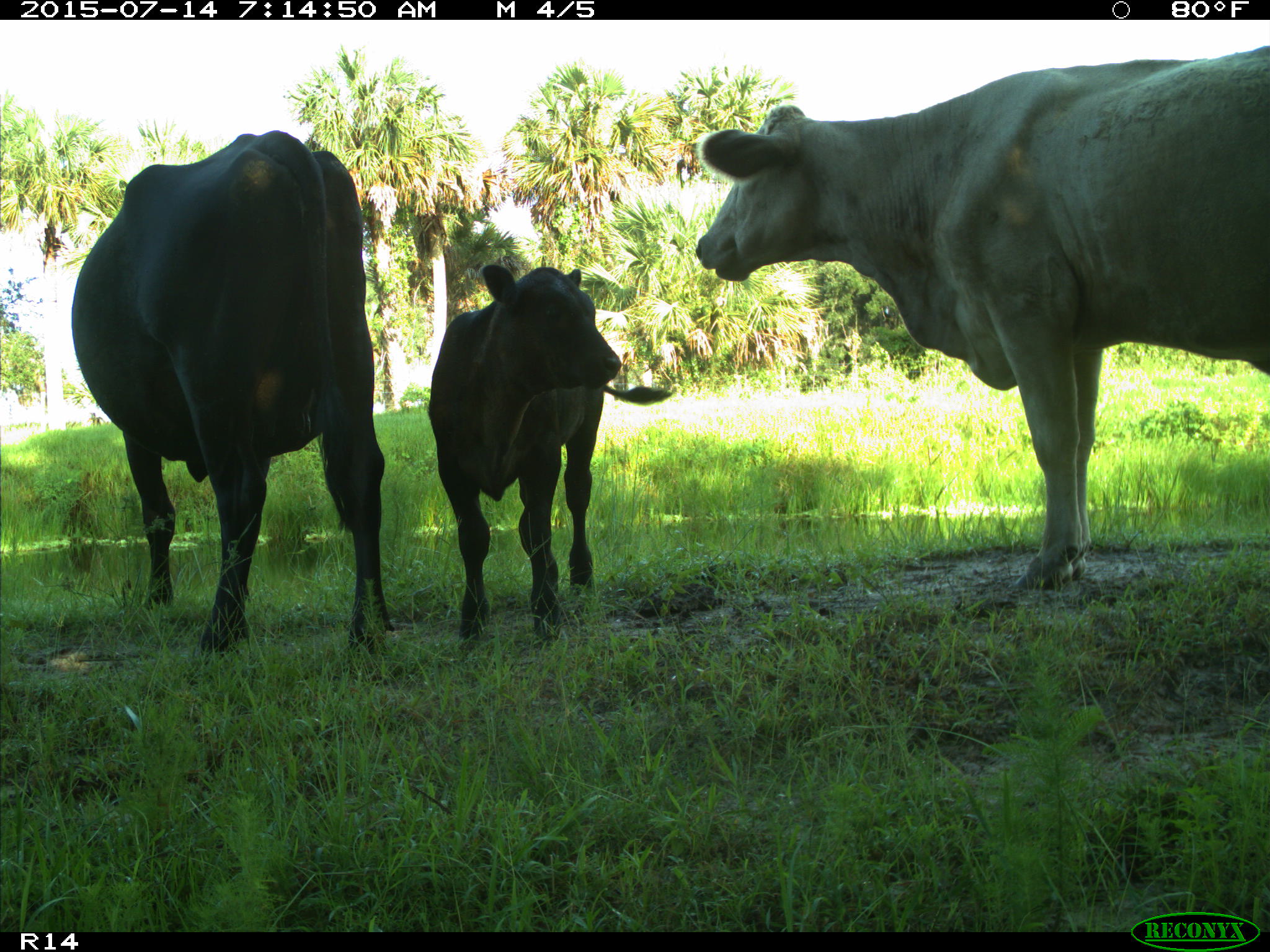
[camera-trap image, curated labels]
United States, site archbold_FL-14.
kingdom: Animalia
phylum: Chordata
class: Mammalia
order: Artiodactyla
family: Bovidae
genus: Bos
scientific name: Bos taurus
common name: domestic cow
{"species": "Bos taurus (domestic cow)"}